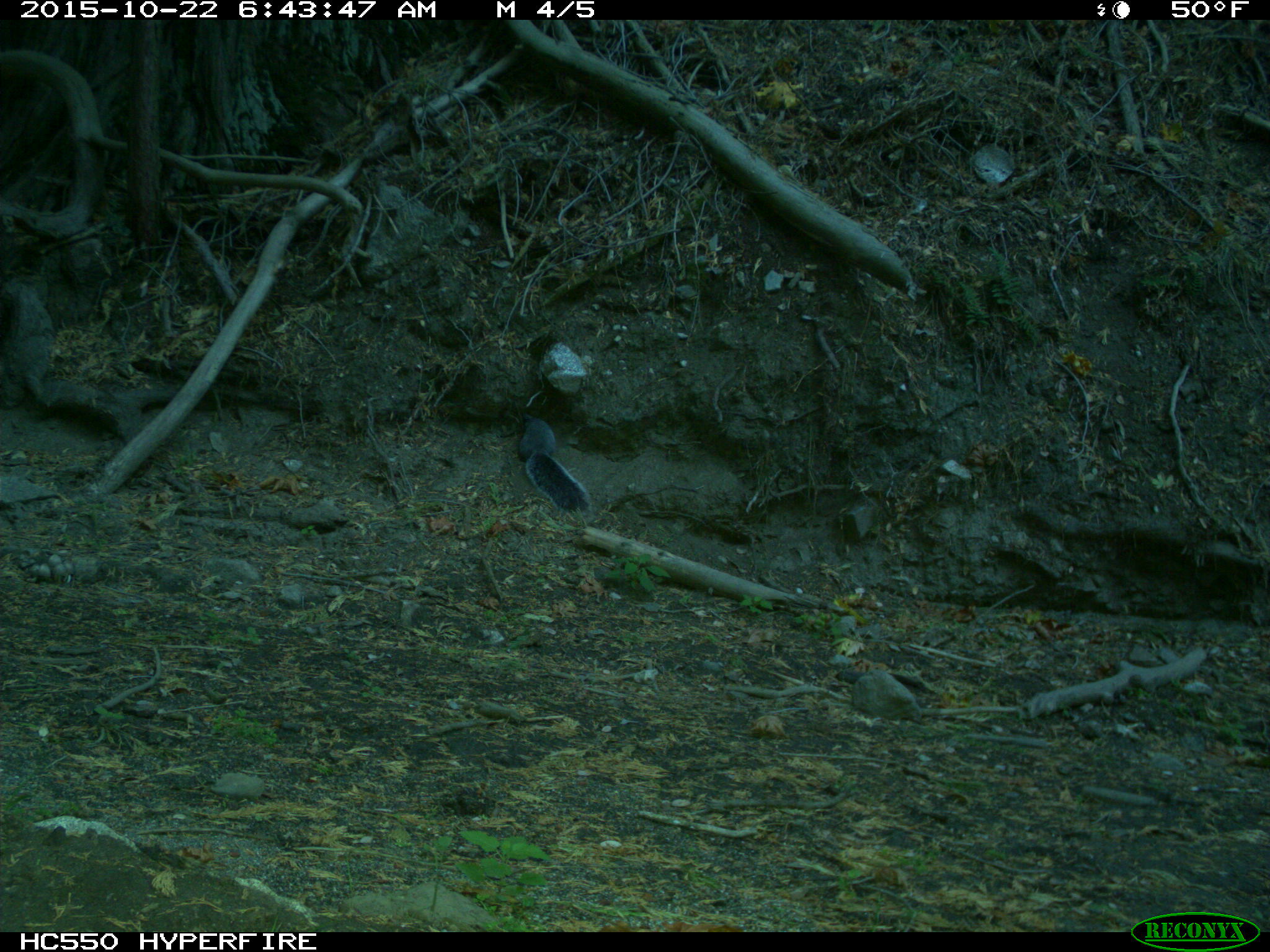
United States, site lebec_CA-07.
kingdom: Animalia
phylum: Chordata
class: Mammalia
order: Rodentia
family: Sciuridae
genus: Sciurus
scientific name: Sciurus carolinensis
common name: eastern gray squirrel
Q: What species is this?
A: Sciurus carolinensis (eastern gray squirrel).